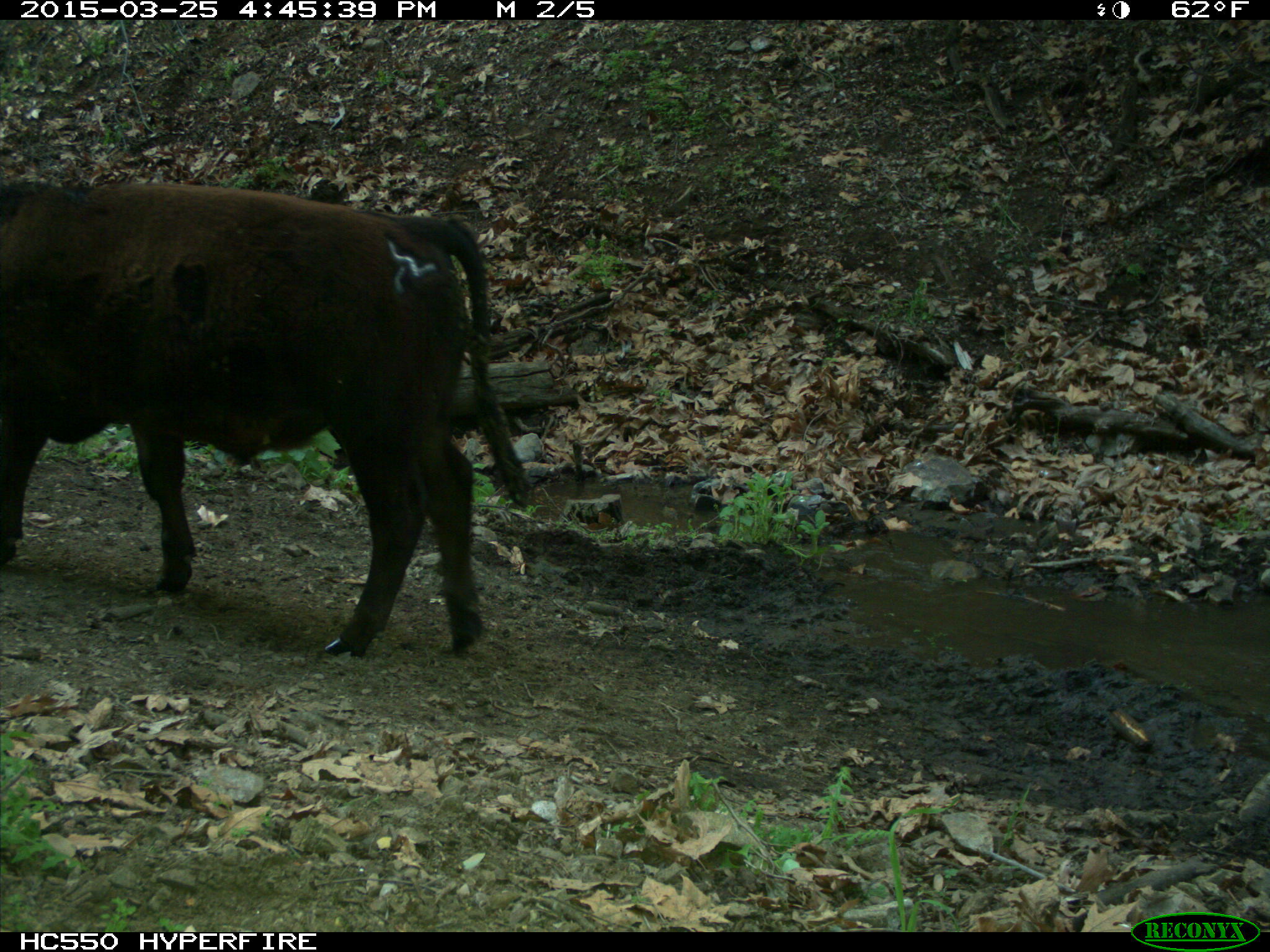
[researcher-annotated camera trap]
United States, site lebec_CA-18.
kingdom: Animalia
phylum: Chordata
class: Mammalia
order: Artiodactyla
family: Bovidae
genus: Bos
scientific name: Bos taurus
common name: domestic cow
Bos taurus (domestic cow).